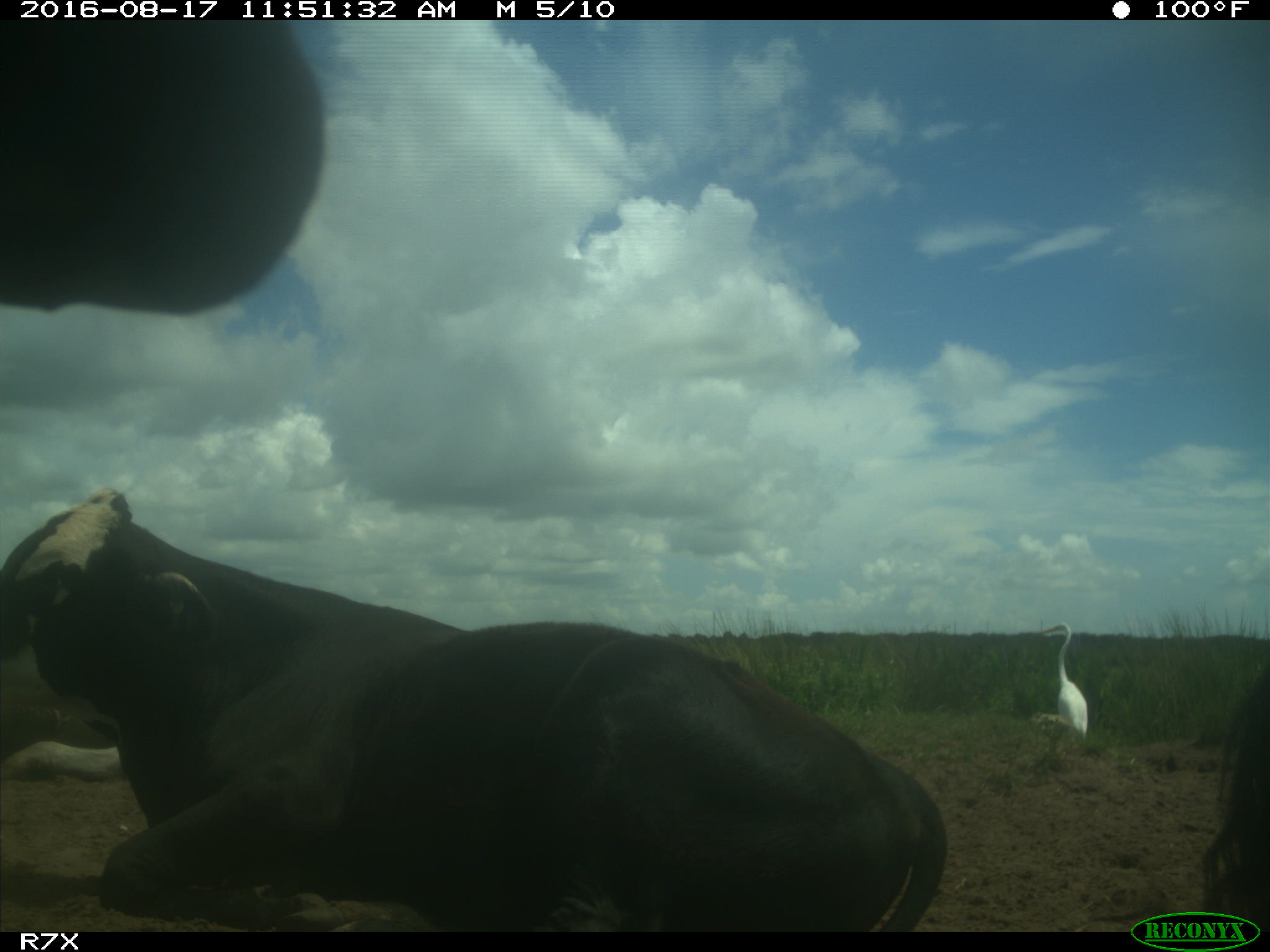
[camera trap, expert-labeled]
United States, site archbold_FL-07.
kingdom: Animalia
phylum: Chordata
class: Mammalia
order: Artiodactyla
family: Bovidae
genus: Bos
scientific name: Bos taurus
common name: domestic cow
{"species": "Bos taurus (domestic cow)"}